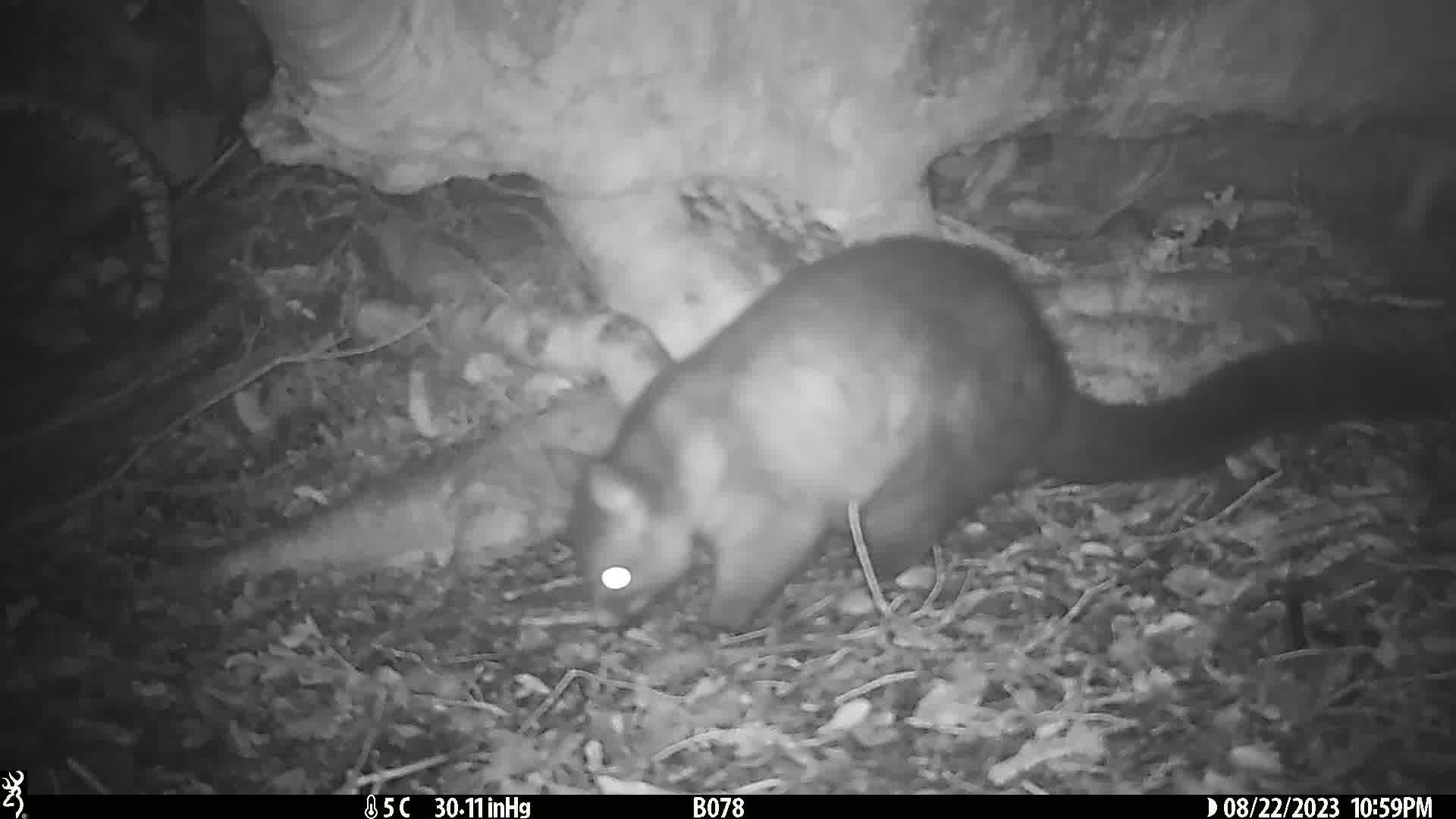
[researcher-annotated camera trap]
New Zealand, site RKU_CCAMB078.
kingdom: Animalia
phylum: Chordata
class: Mammalia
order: Diprotodontia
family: Phalangeridae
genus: Trichosurus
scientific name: Trichosurus vulpecula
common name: common brushtail possum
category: possum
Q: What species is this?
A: Possum (common brushtail possum) (Trichosurus vulpecula).